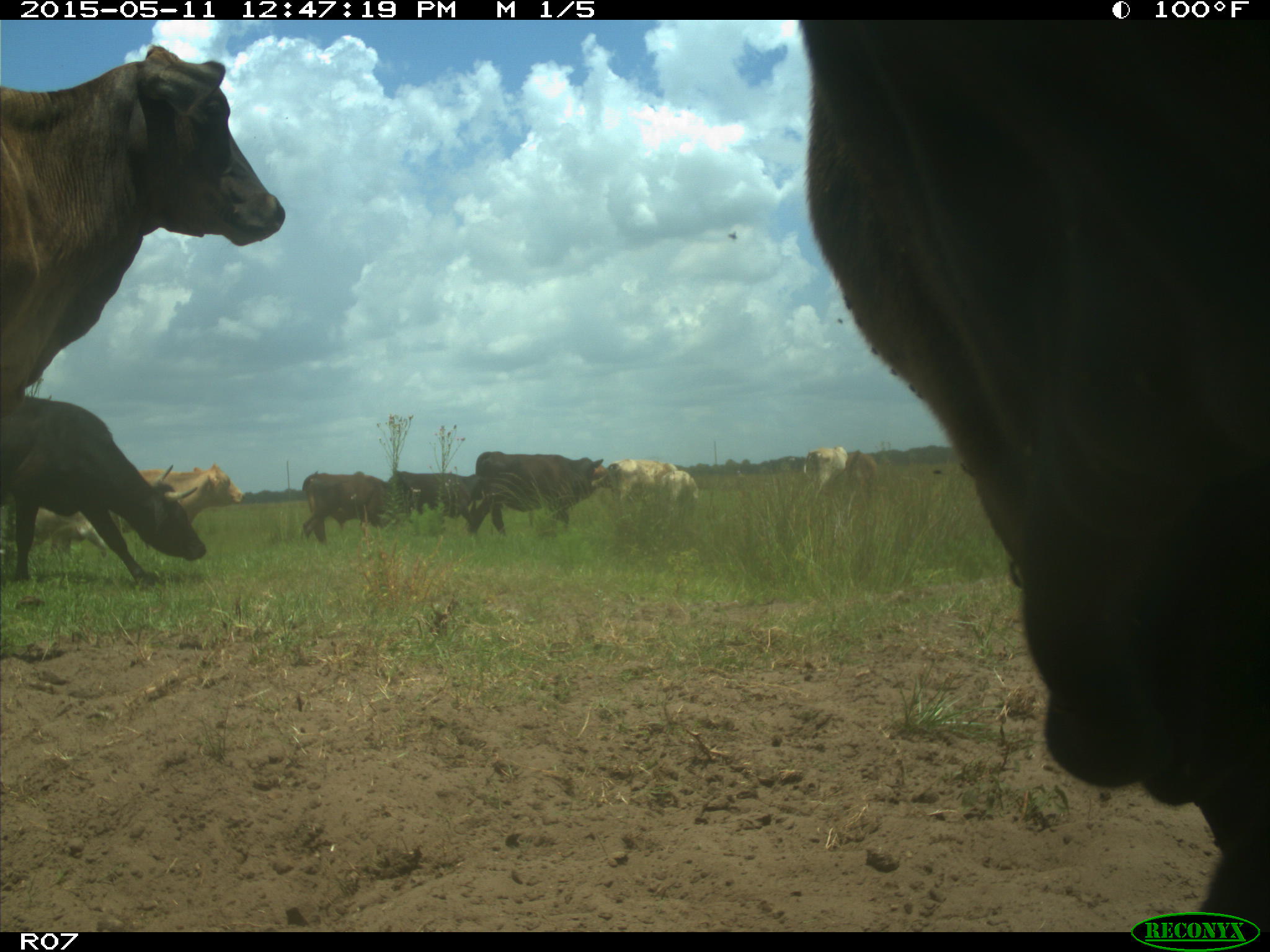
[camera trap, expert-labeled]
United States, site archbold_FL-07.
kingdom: Animalia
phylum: Chordata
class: Mammalia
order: Artiodactyla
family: Bovidae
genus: Bos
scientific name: Bos taurus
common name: domestic cow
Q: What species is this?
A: Bos taurus (domestic cow).